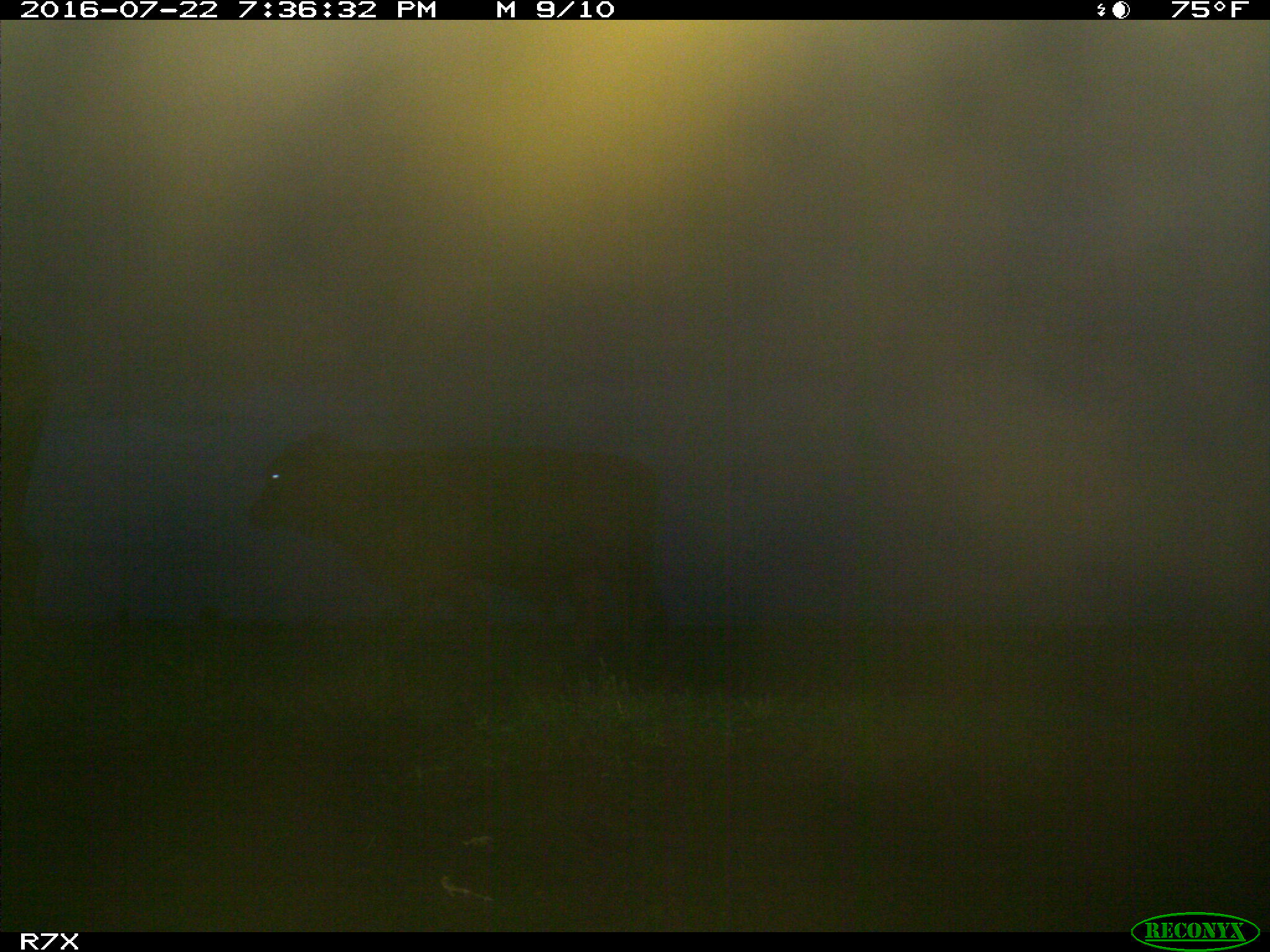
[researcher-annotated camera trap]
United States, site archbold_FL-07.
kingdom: Animalia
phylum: Chordata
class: Mammalia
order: Artiodactyla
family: Bovidae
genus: Bos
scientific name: Bos taurus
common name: domestic cow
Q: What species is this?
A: Bos taurus (domestic cow).